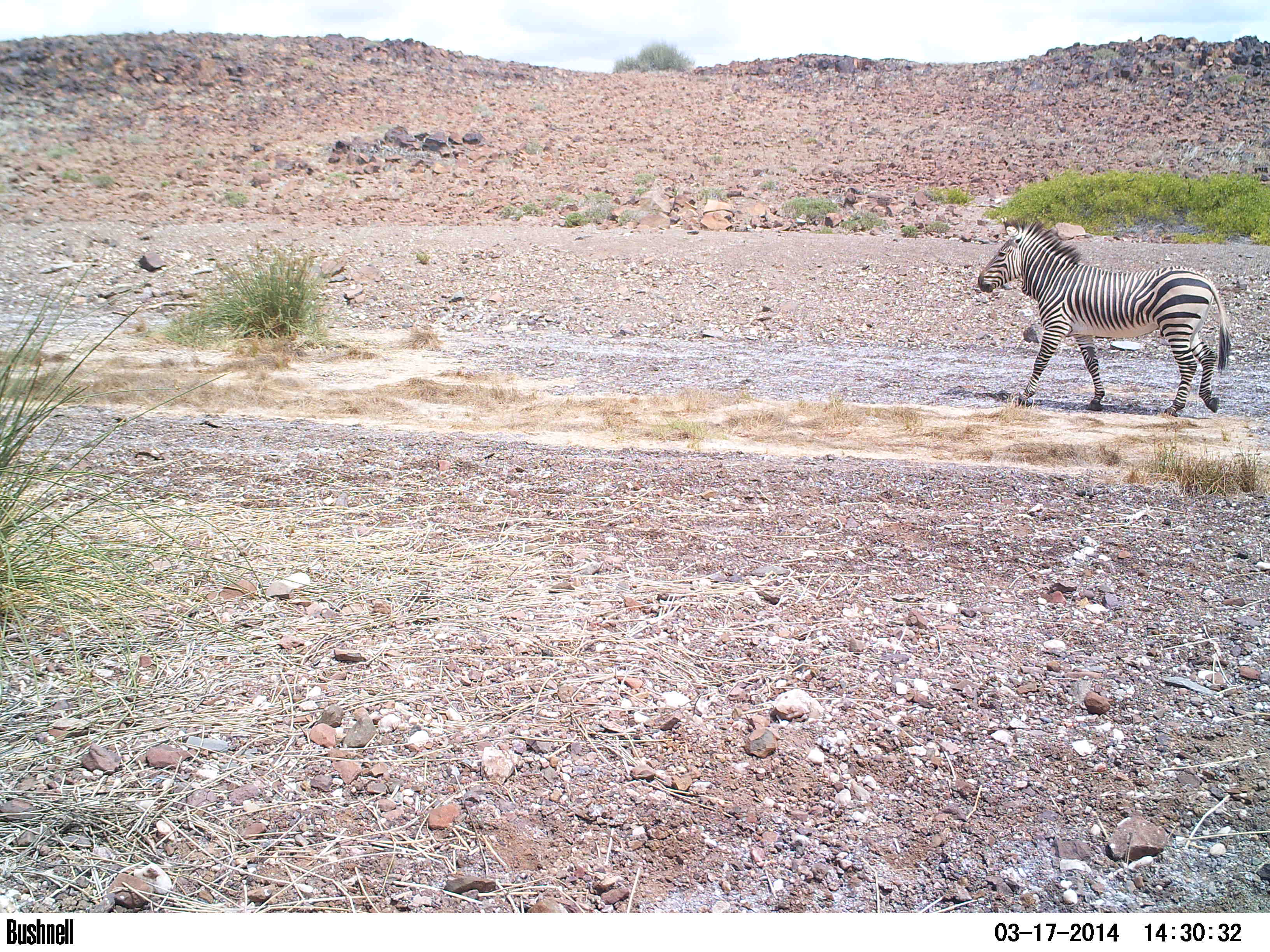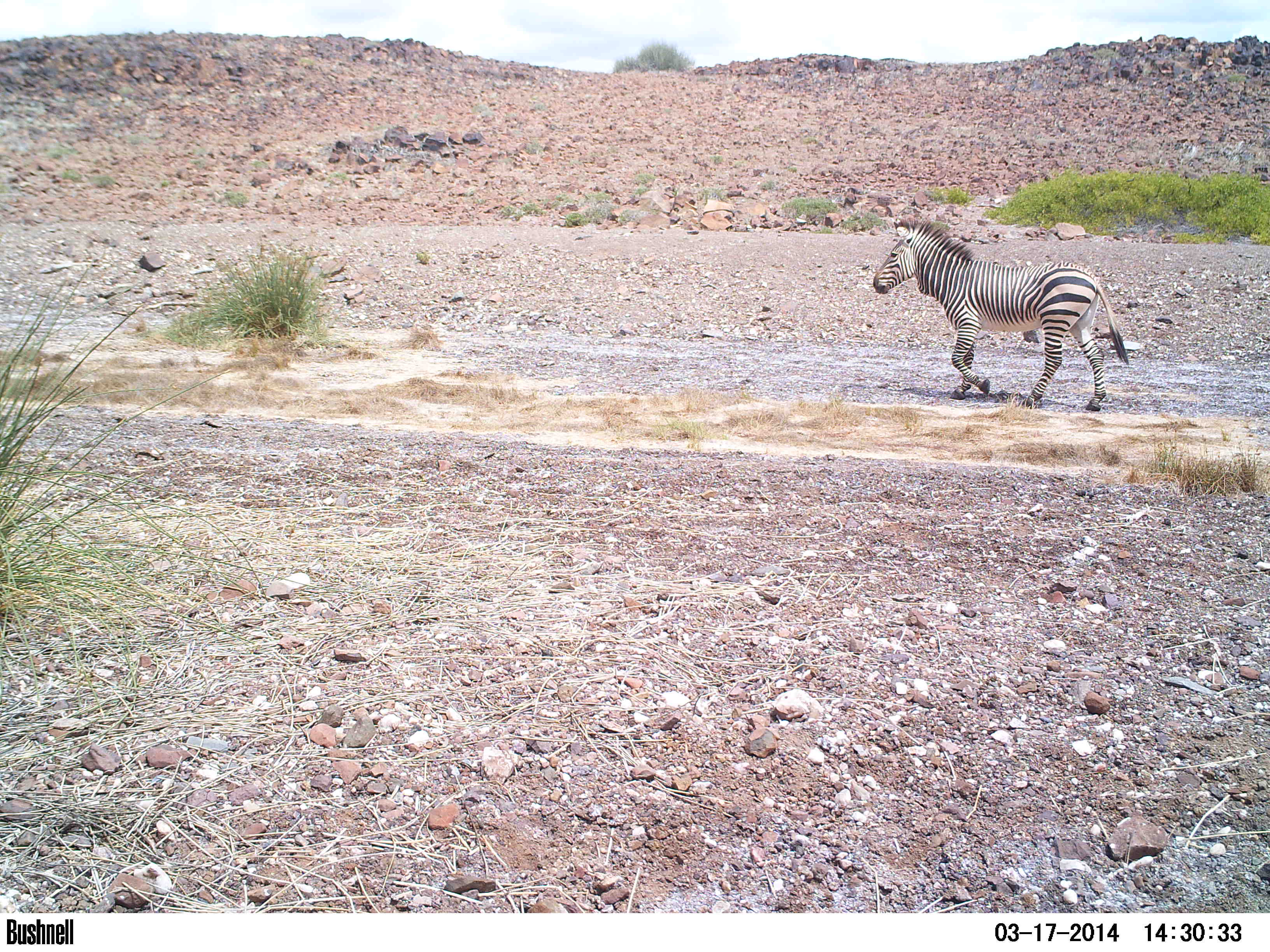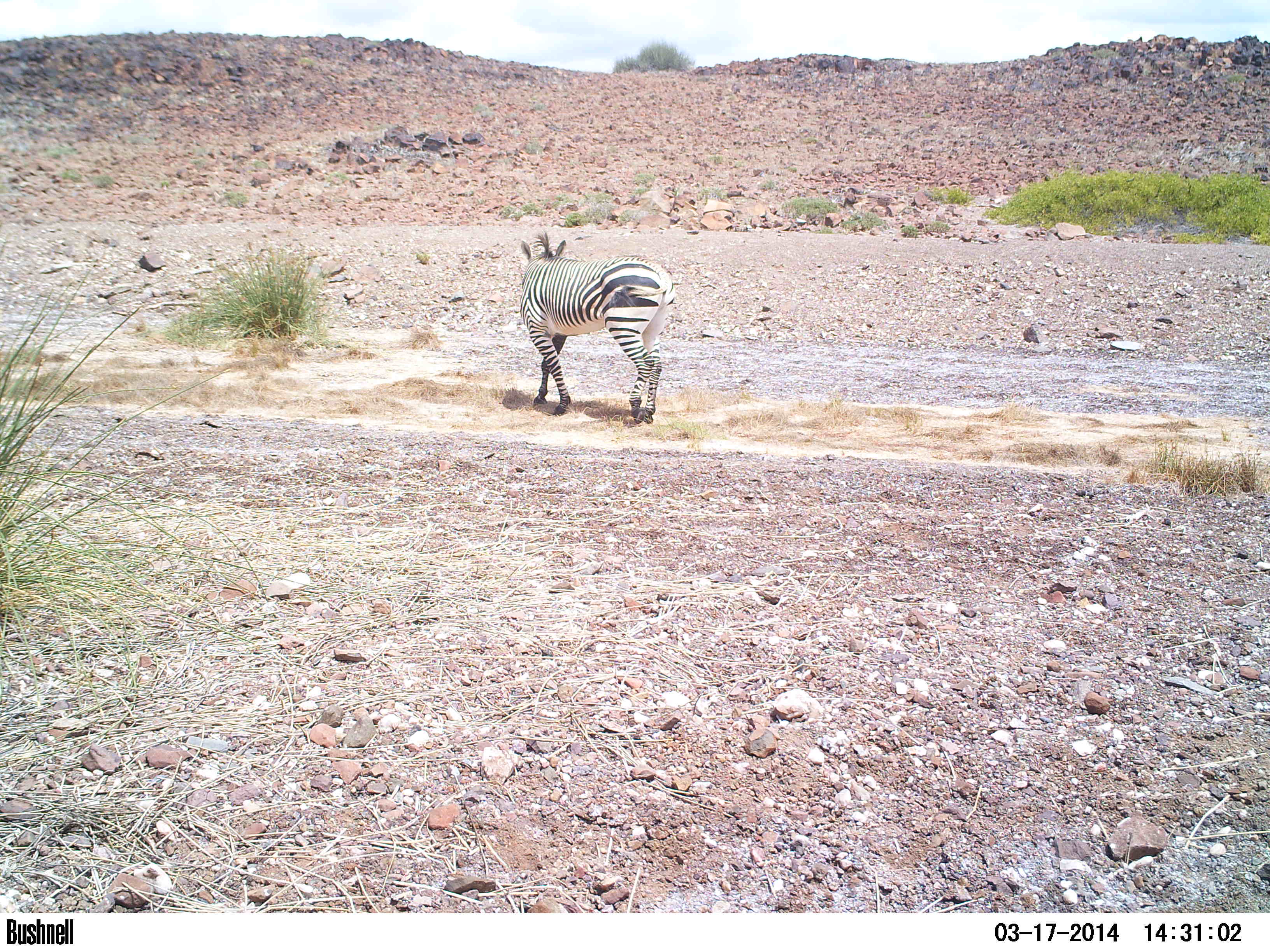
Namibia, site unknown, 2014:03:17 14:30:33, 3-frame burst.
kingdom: Animalia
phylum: Chordata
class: Mammalia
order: Perissodactyla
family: Equidae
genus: Equus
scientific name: Equus zebra hartmannae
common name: hartmann's mountain zebra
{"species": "Equus zebra hartmannae (hartmann's mountain zebra)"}